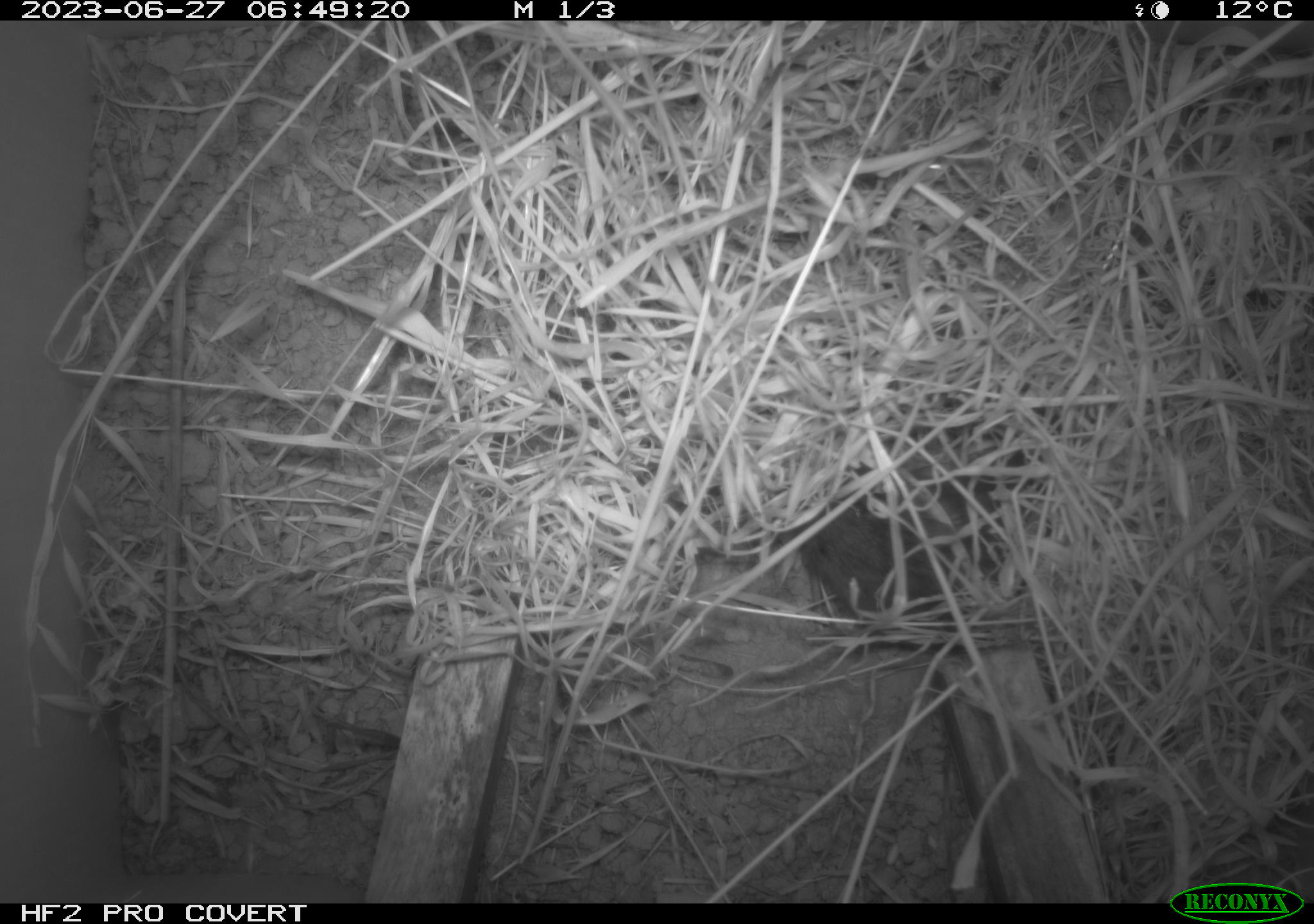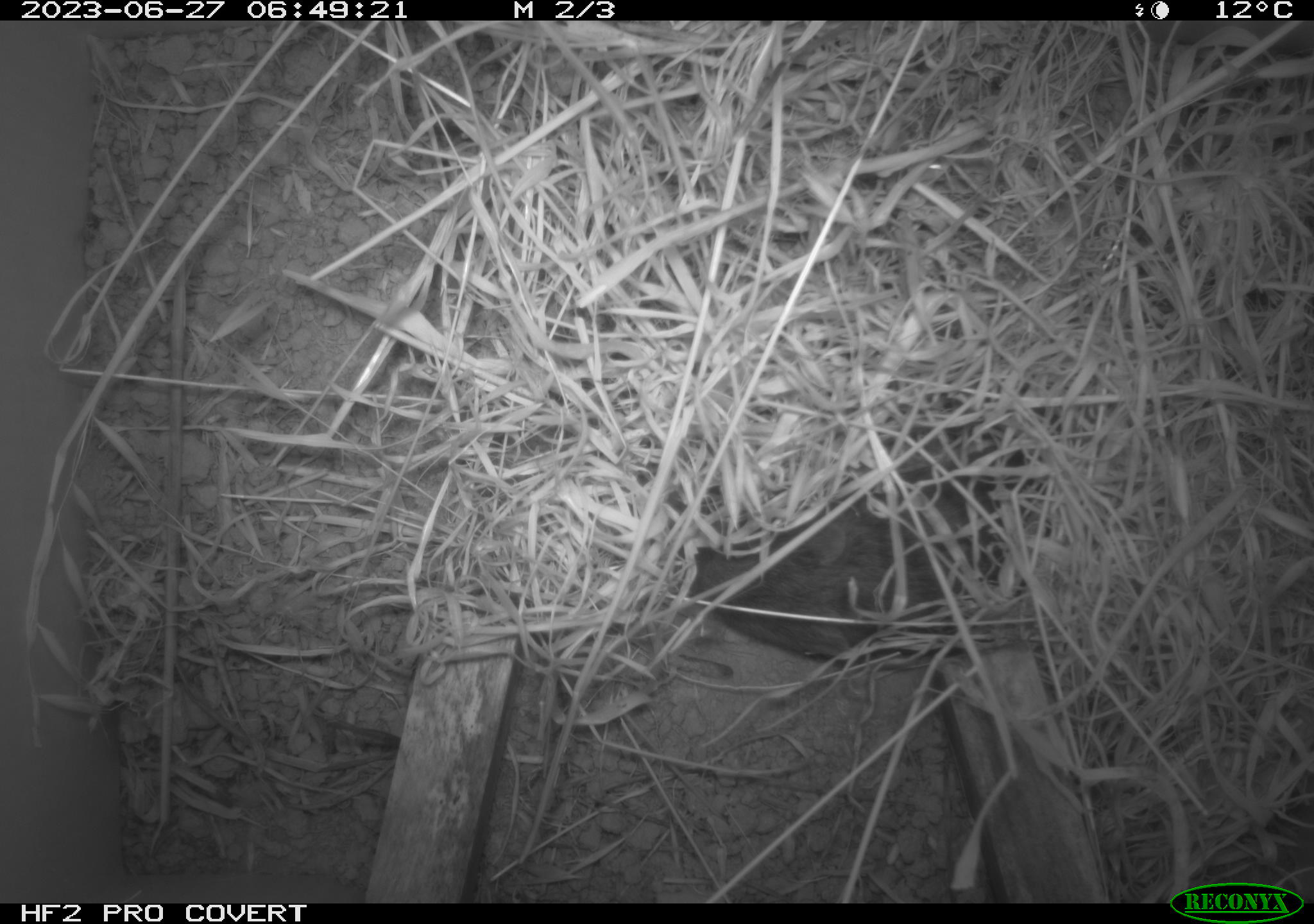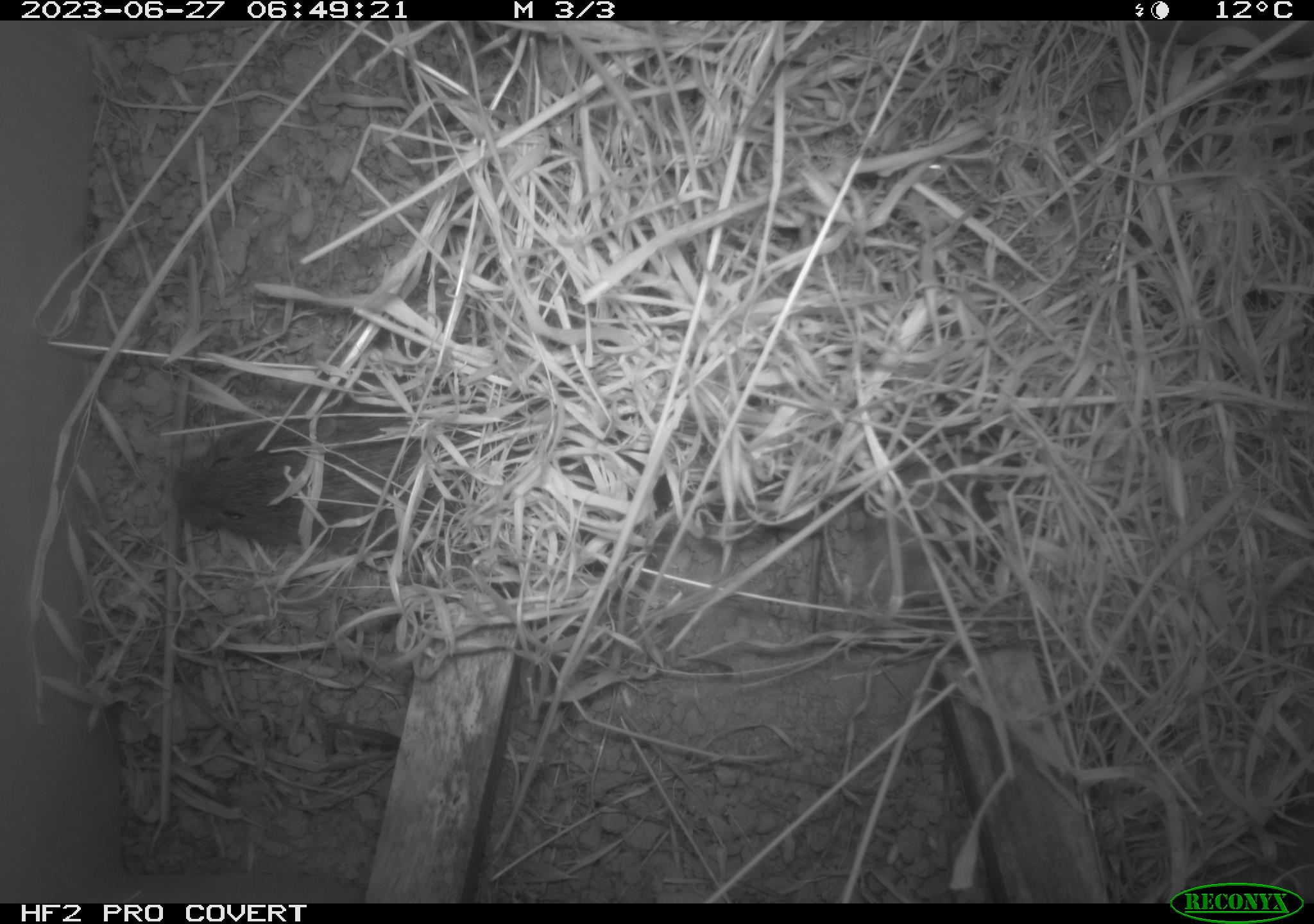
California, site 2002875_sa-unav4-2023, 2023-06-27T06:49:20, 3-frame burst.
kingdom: Animalia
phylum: Chordata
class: Mammalia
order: Rodentia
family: Cricetidae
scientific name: Arvicolinae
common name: voles, lemmings, and muskrats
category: arvicolinae subfamily